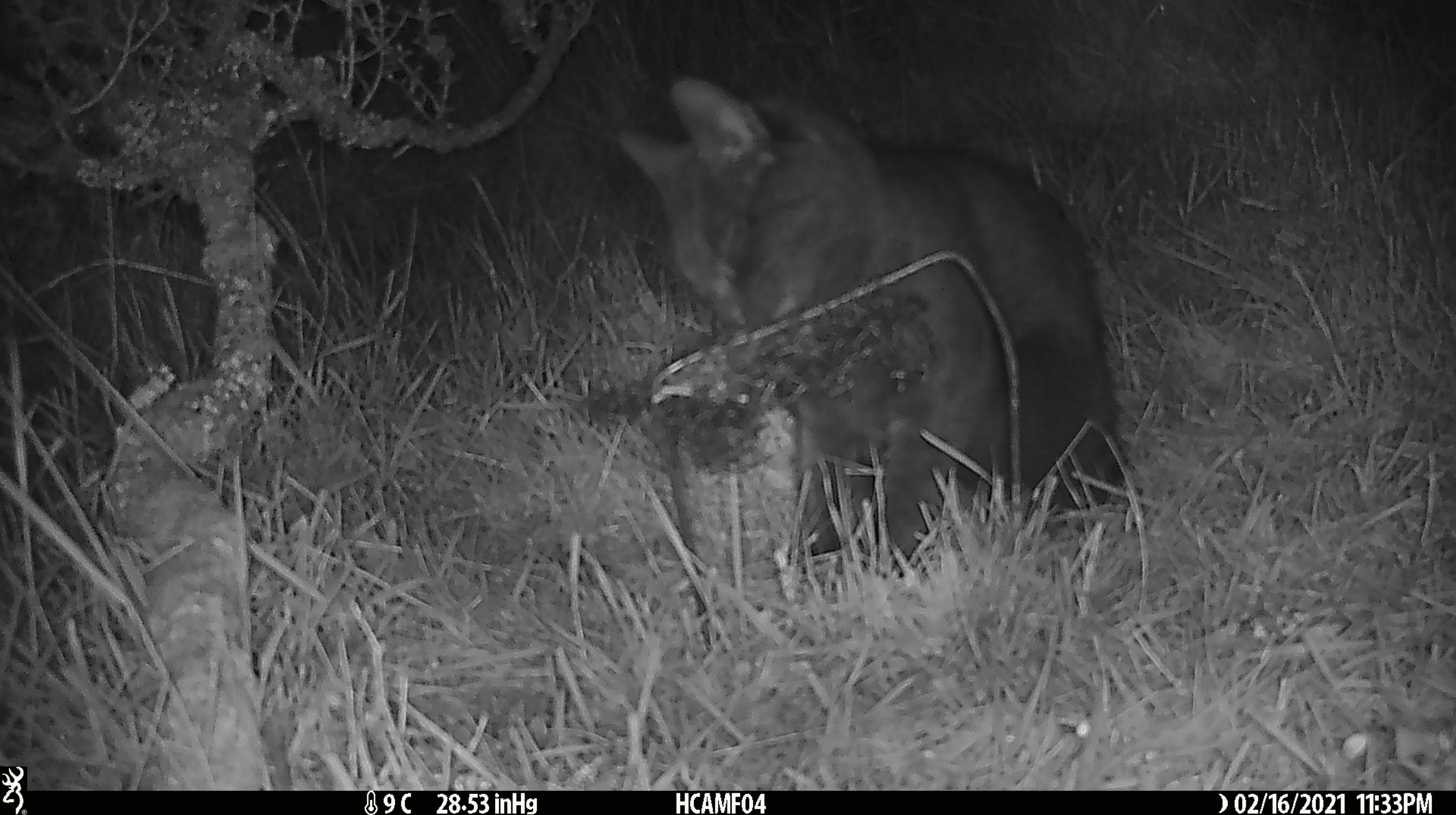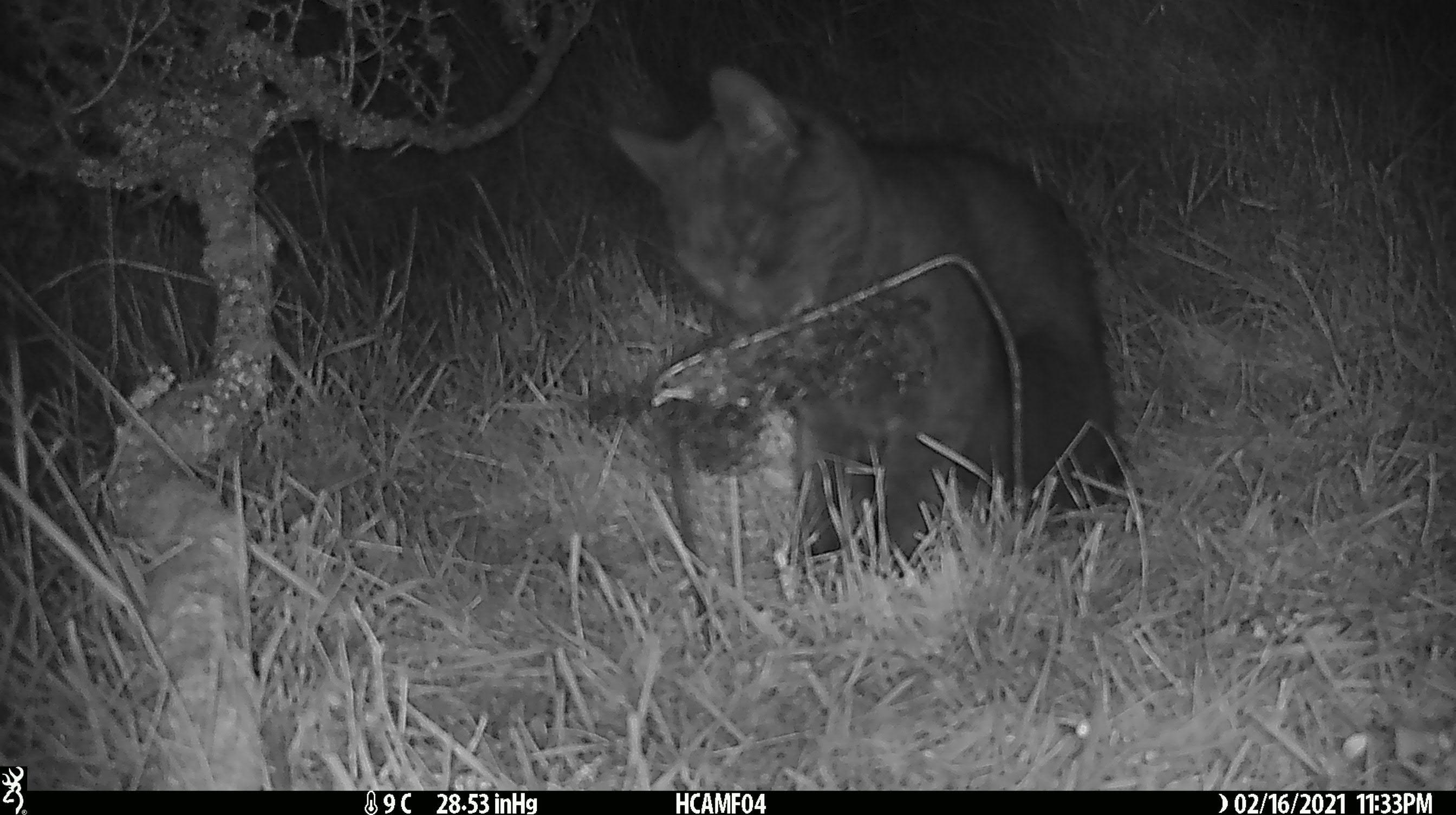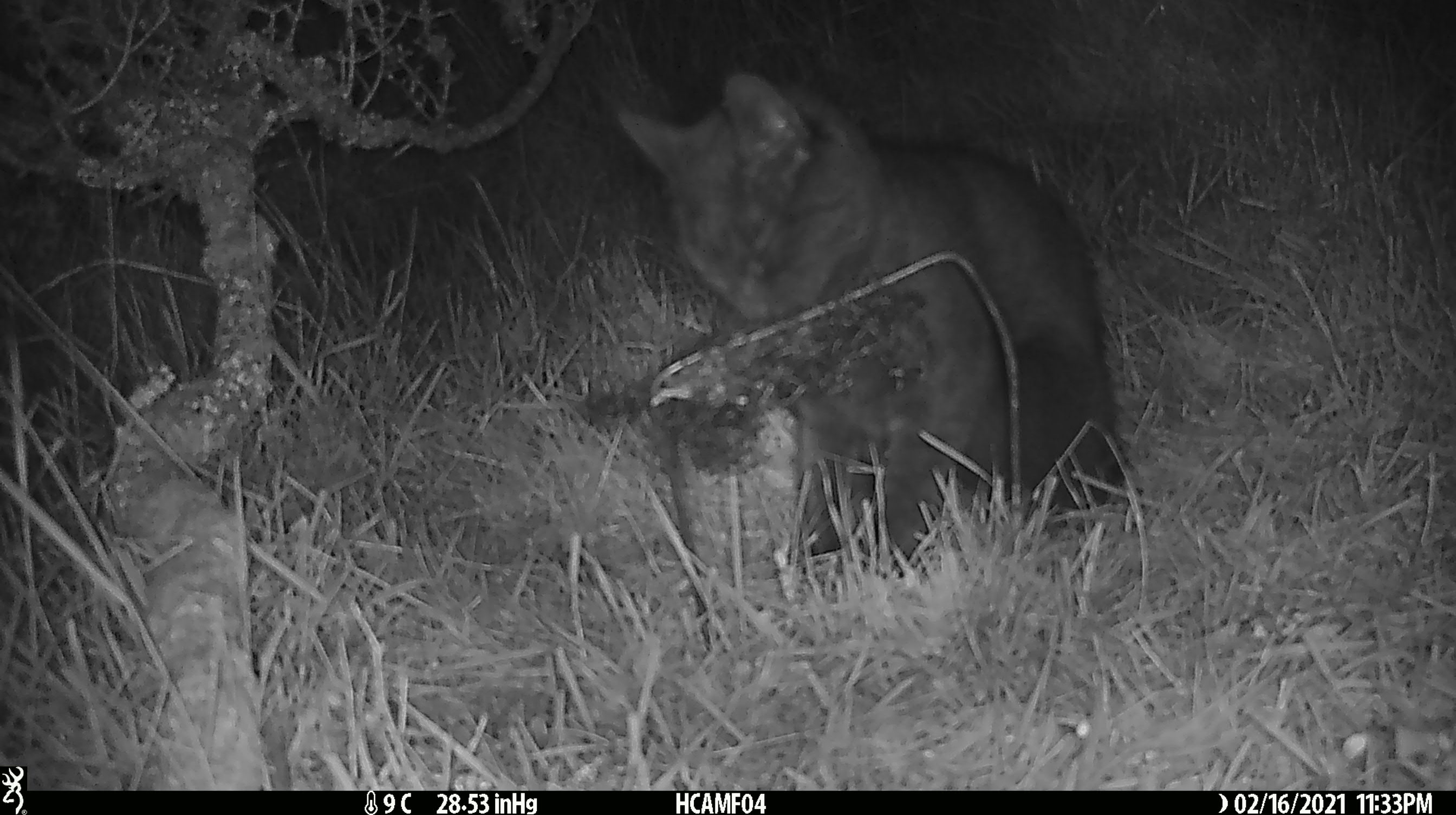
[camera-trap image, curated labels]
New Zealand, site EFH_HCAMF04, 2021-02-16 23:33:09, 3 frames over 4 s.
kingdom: Animalia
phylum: Chordata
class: Mammalia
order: Carnivora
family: Felidae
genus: Felis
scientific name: Felis catus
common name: domestic cat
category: cat